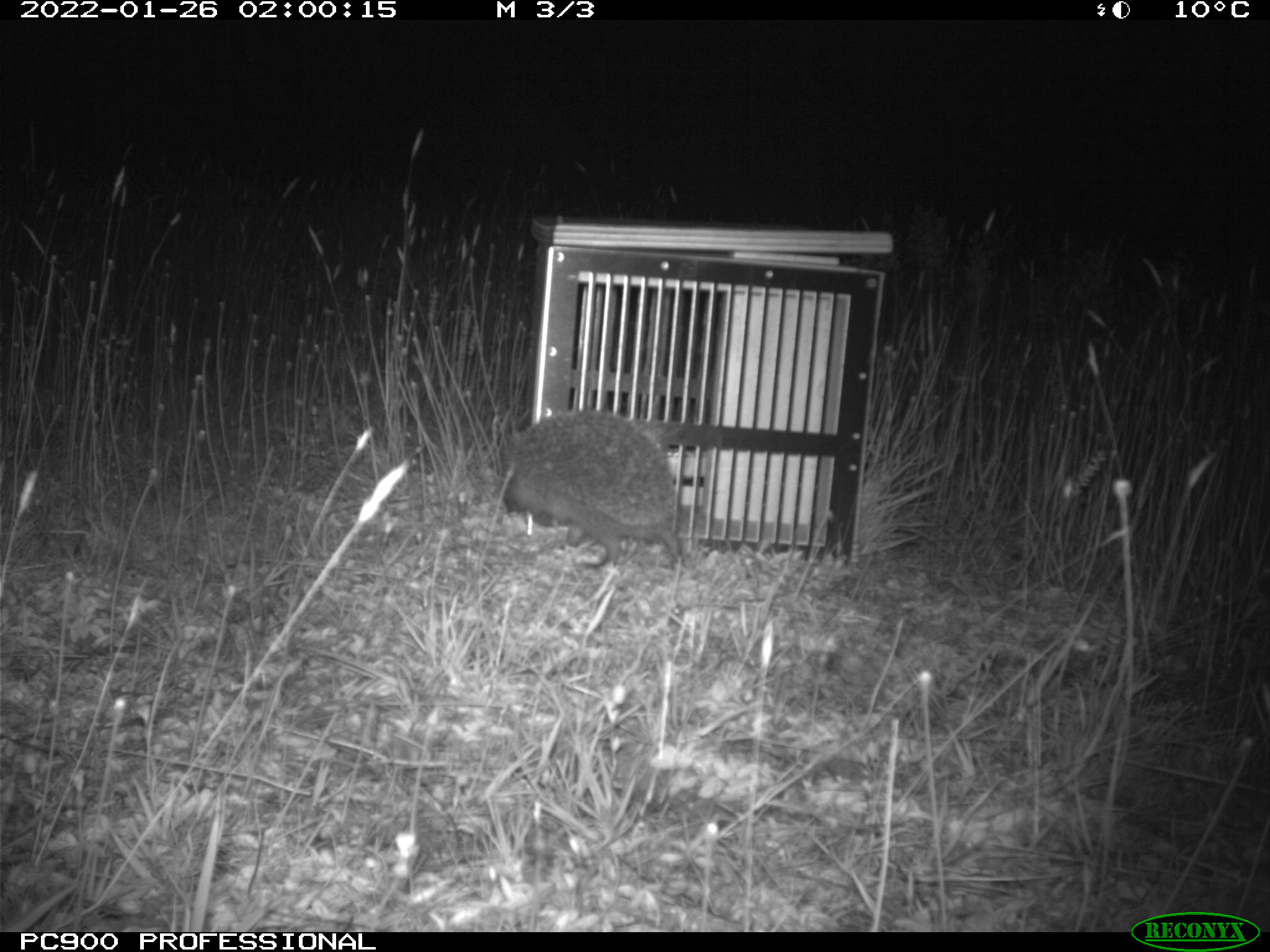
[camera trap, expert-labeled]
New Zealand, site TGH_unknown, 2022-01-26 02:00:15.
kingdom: Animalia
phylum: Chordata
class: Mammalia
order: Eulipotyphla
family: Erinaceidae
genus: Erinaceus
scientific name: Erinaceus europaeus europaeus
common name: european hedgehog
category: hedgehog